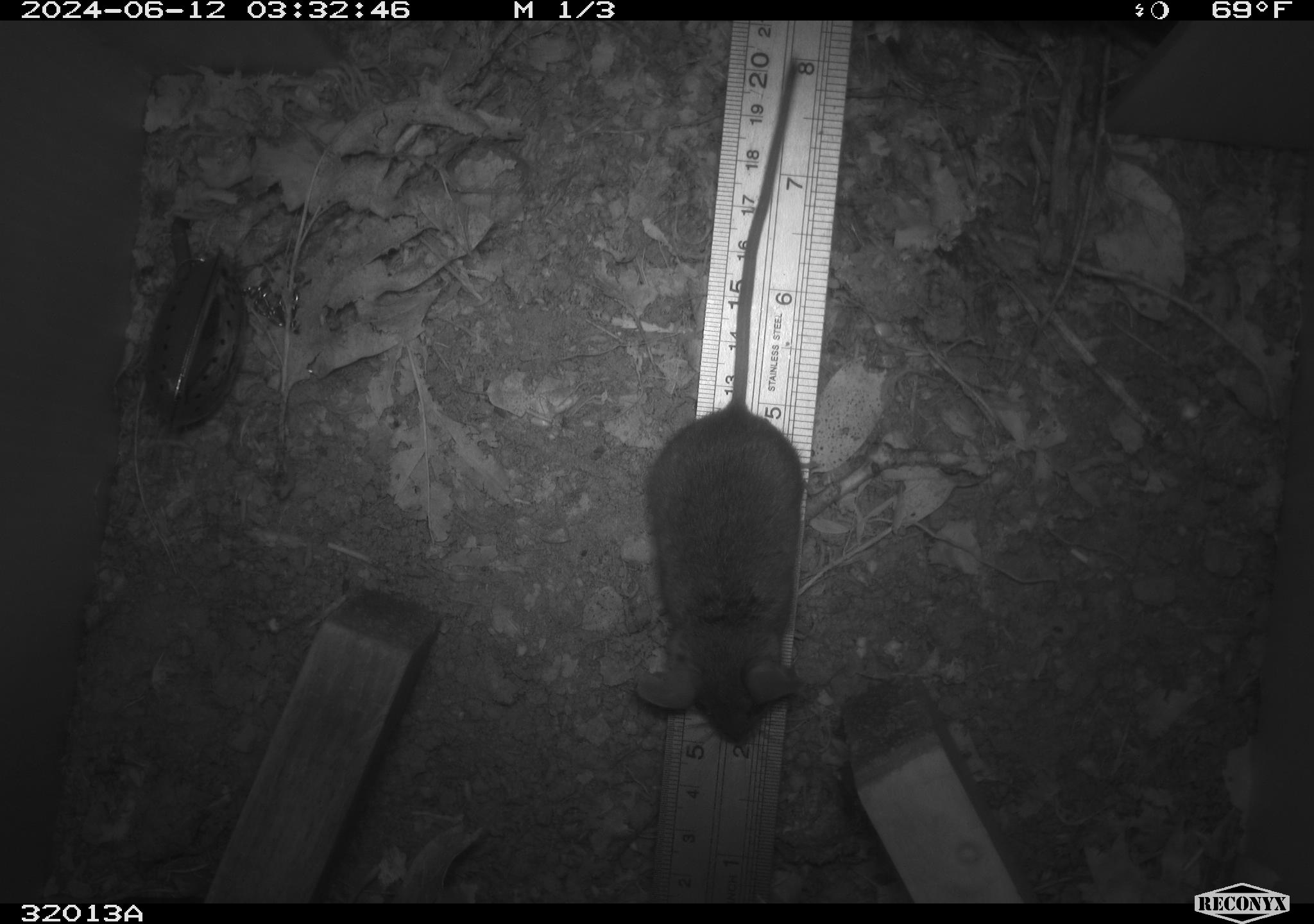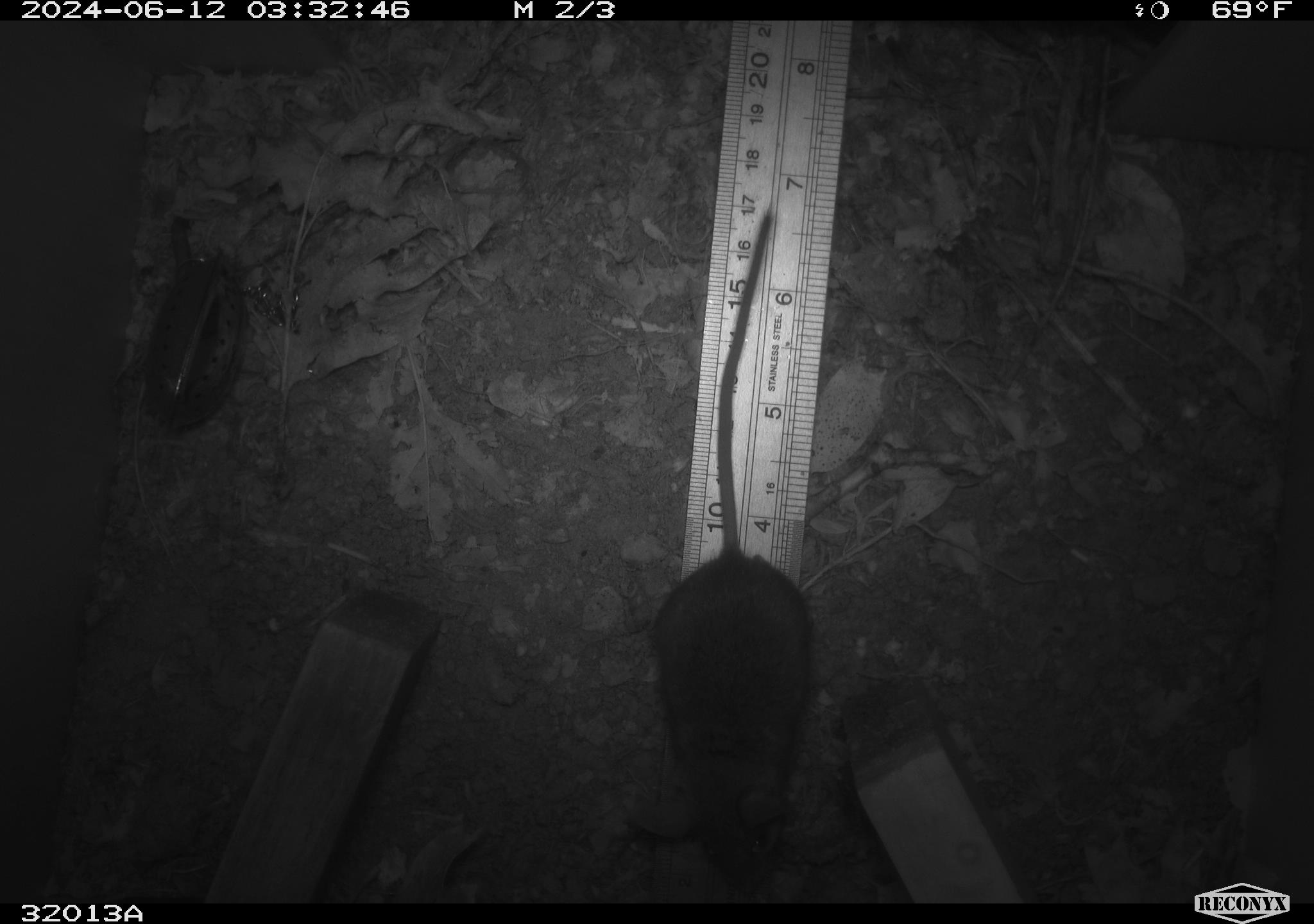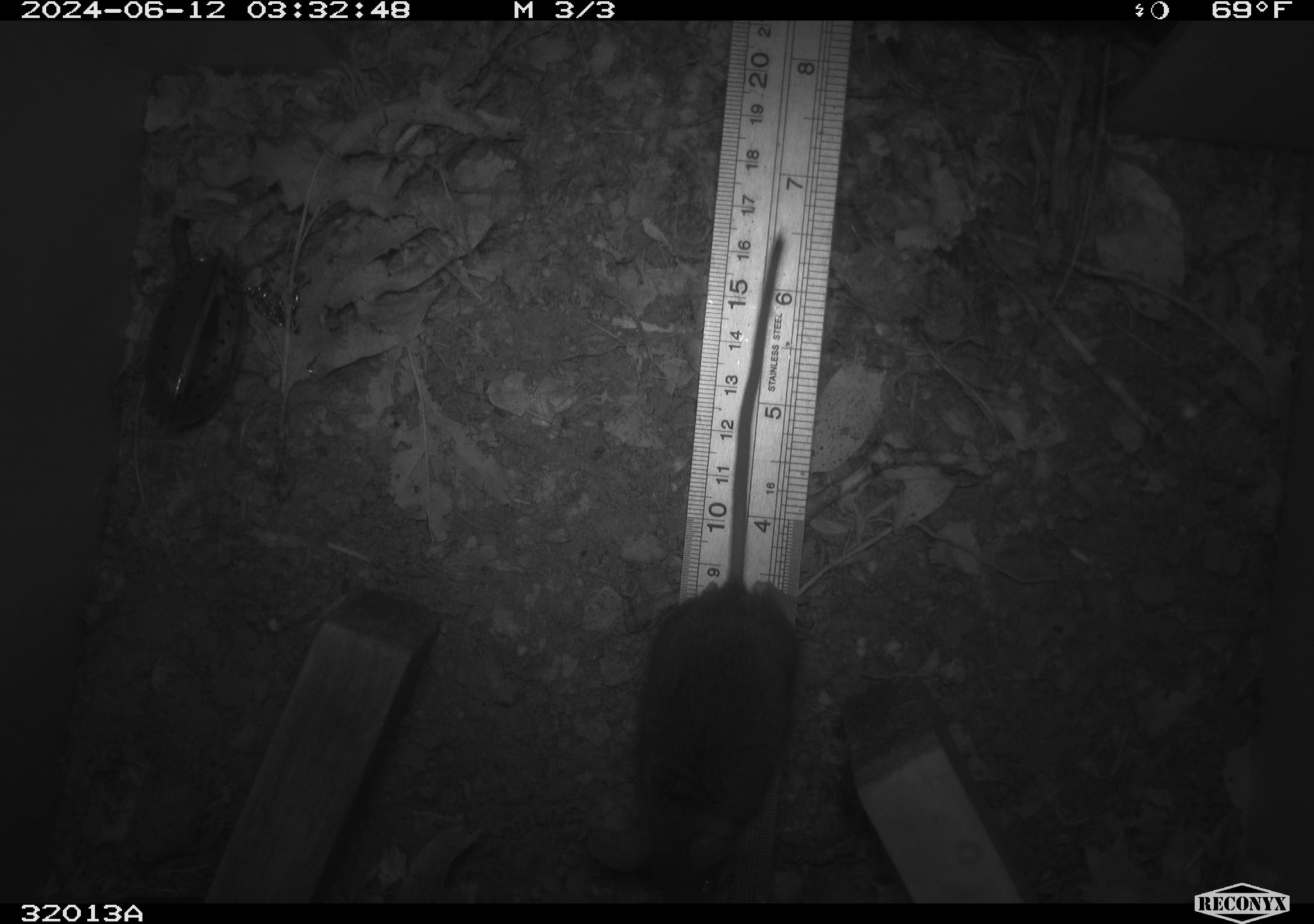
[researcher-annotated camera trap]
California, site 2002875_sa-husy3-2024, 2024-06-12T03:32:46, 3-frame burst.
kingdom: Animalia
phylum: Chordata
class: Mammalia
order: Rodentia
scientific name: Rodentia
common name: rodent